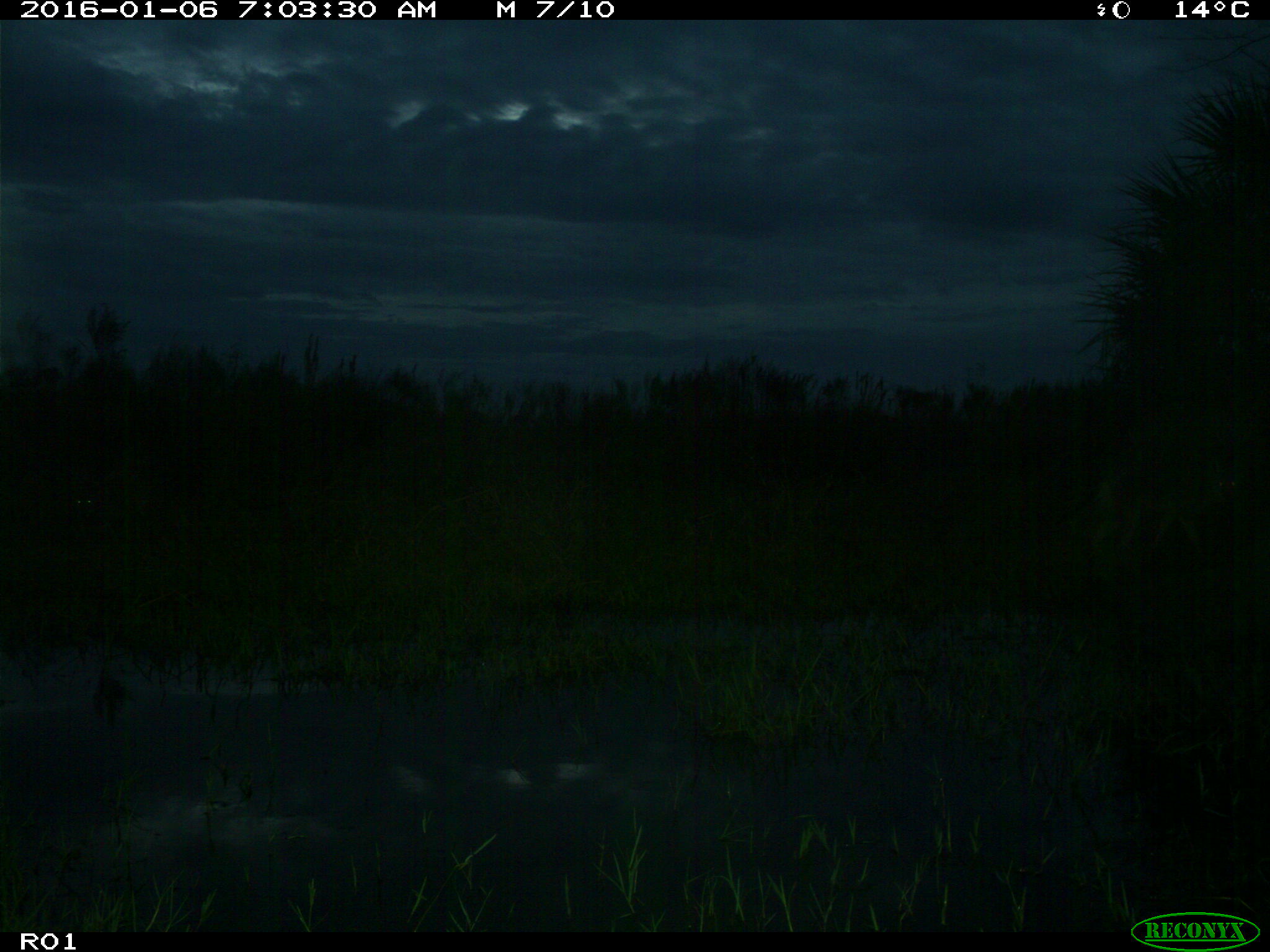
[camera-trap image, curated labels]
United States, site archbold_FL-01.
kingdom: Animalia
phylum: Chordata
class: Mammalia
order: Carnivora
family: Canidae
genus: Canis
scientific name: Canis latrans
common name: coyote